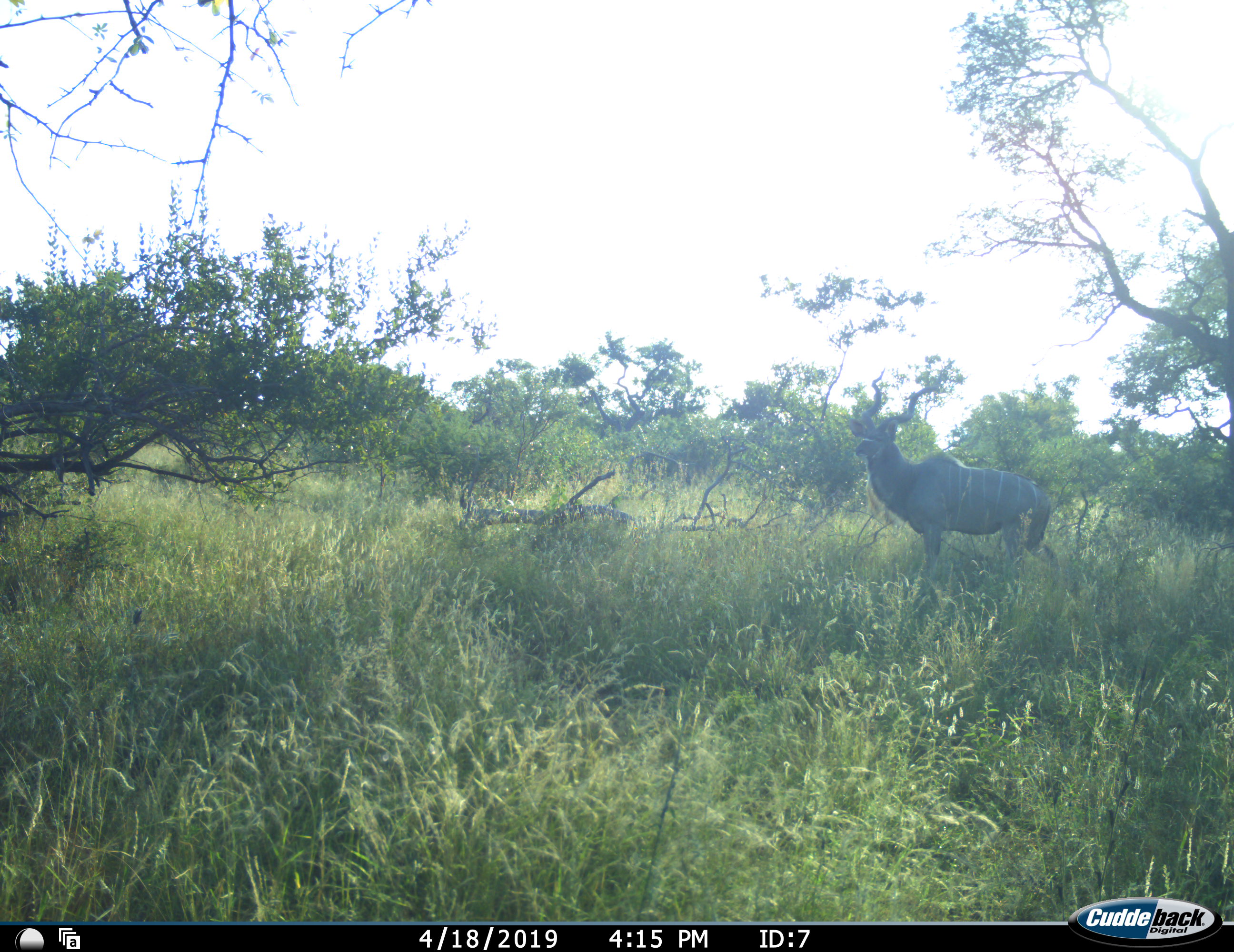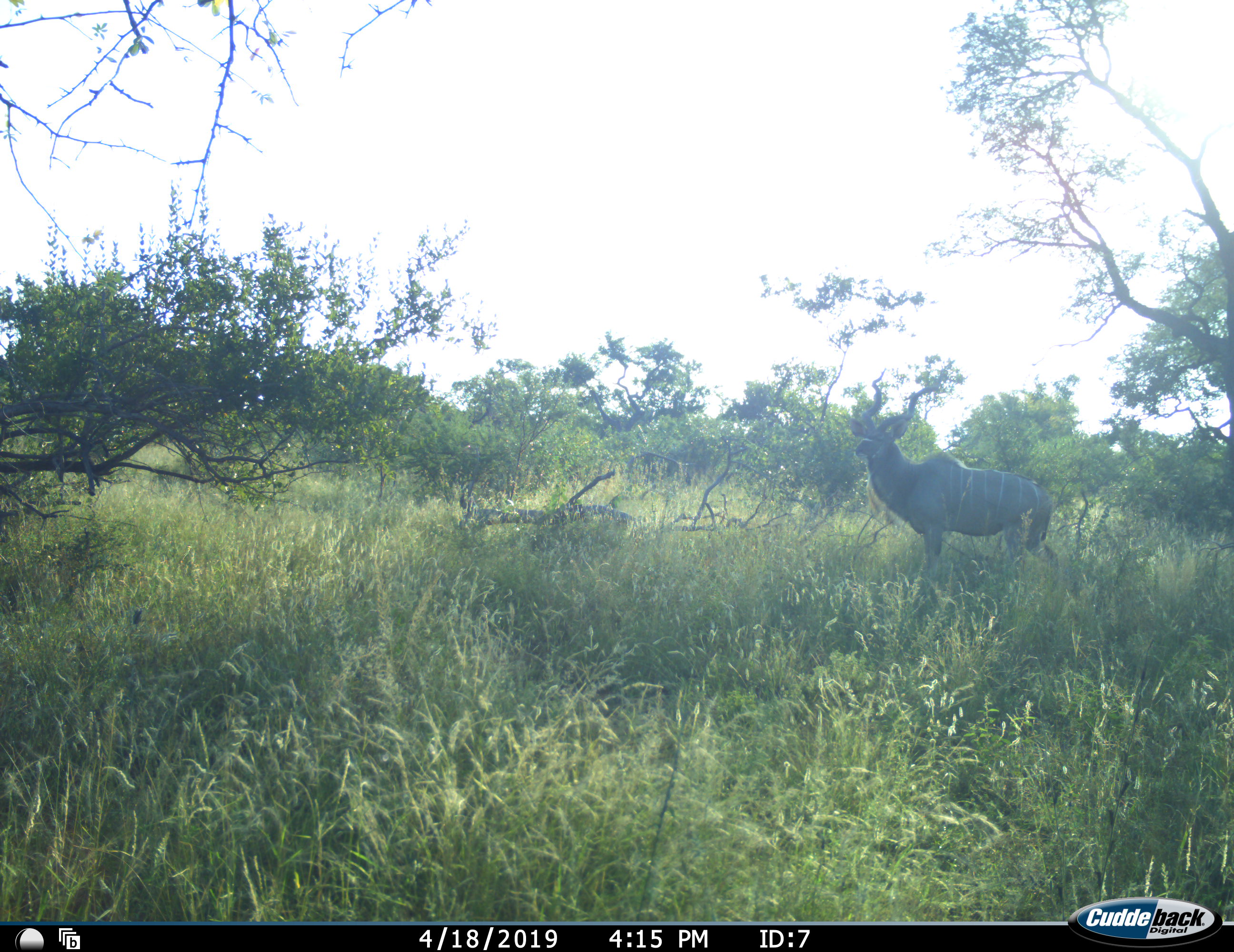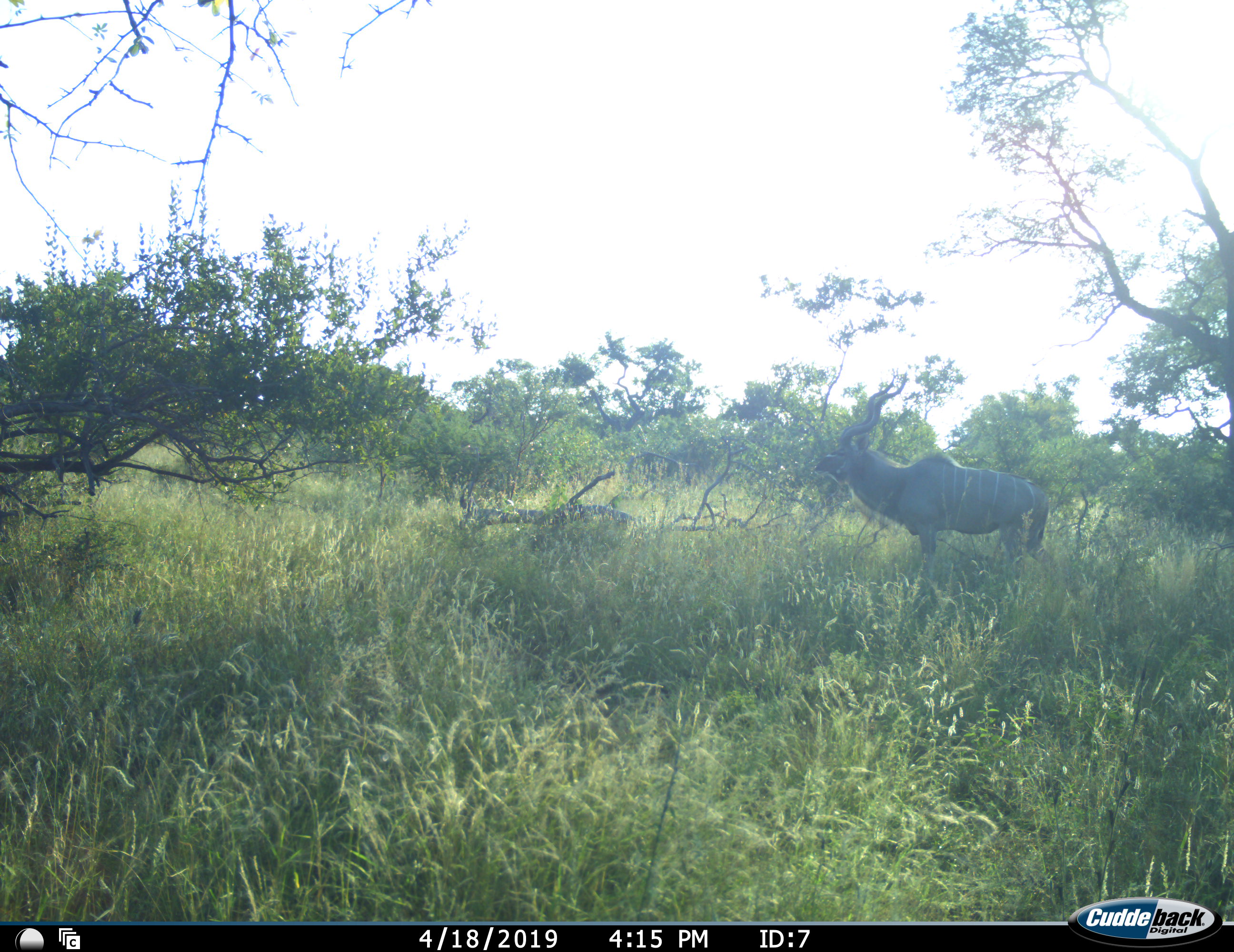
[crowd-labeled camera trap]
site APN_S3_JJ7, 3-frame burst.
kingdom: Animalia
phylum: Chordata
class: Mammalia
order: Artiodactyla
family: Bovidae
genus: Tragelaphus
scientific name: Tragelaphus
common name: kudu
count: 1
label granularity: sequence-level